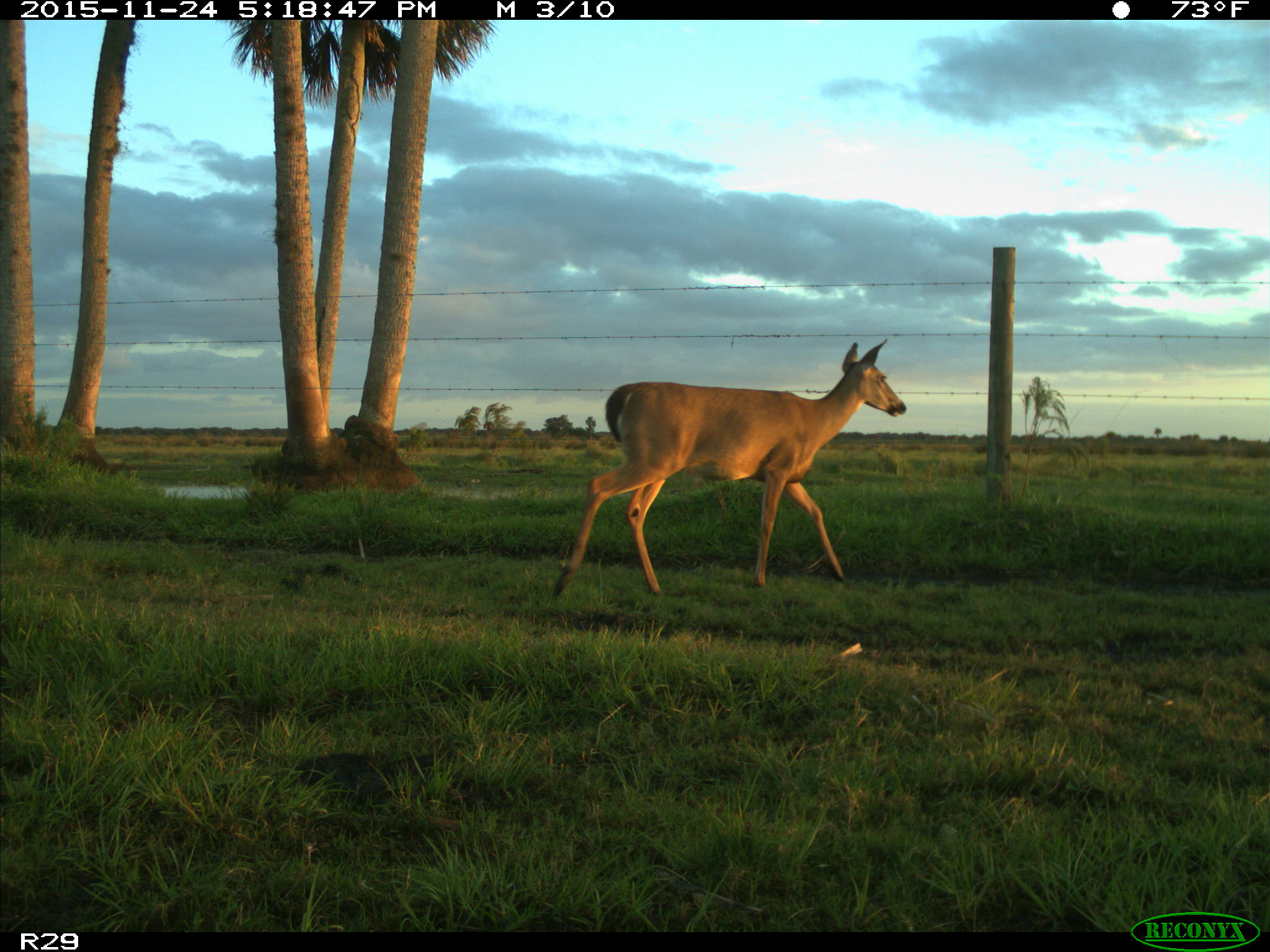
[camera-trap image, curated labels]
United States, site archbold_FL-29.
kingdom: Animalia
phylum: Chordata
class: Mammalia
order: Artiodactyla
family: Cervidae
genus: Odocoileus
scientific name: Odocoileus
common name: deer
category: unidentified deer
Unidentified deer (deer) (Odocoileus).